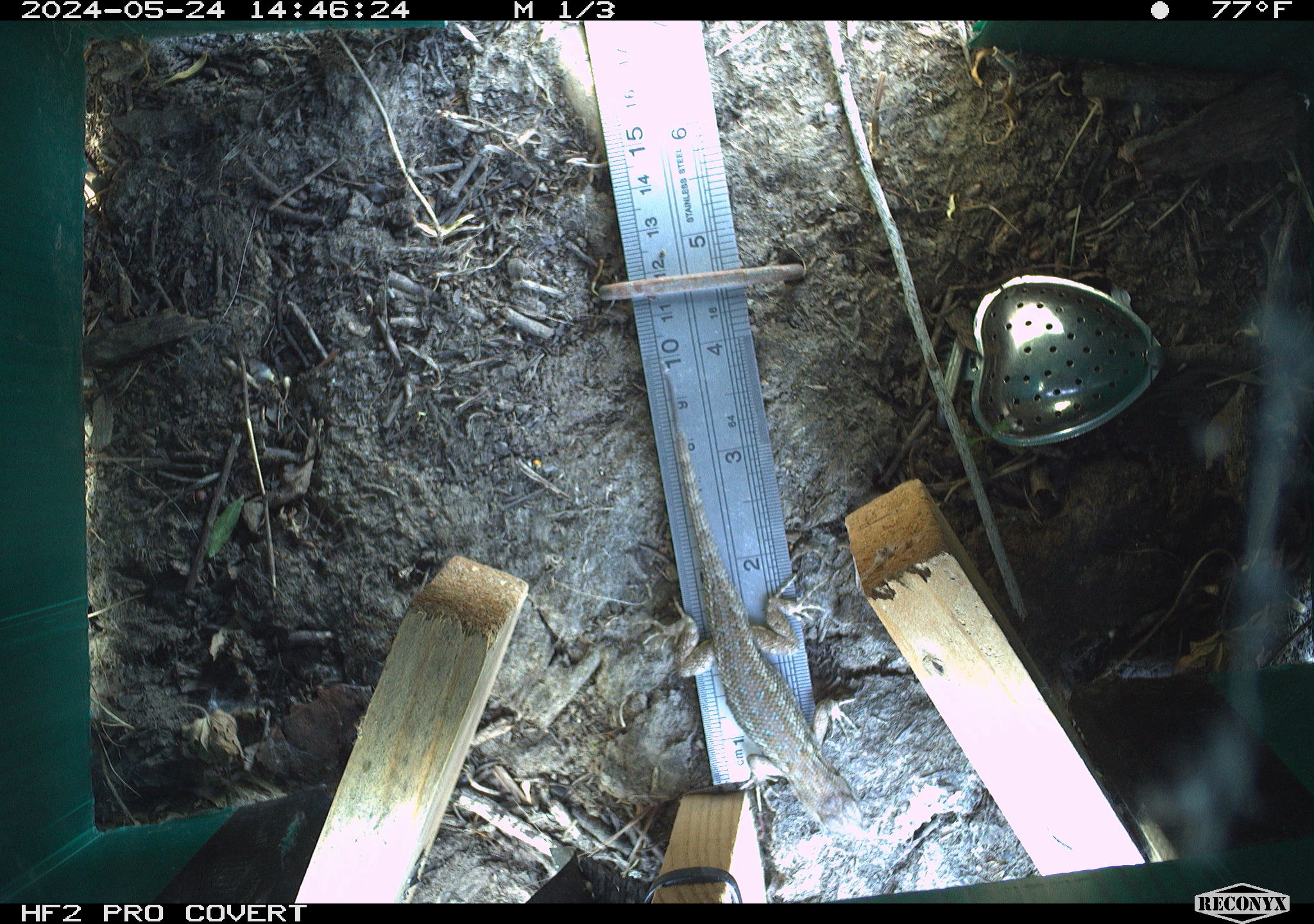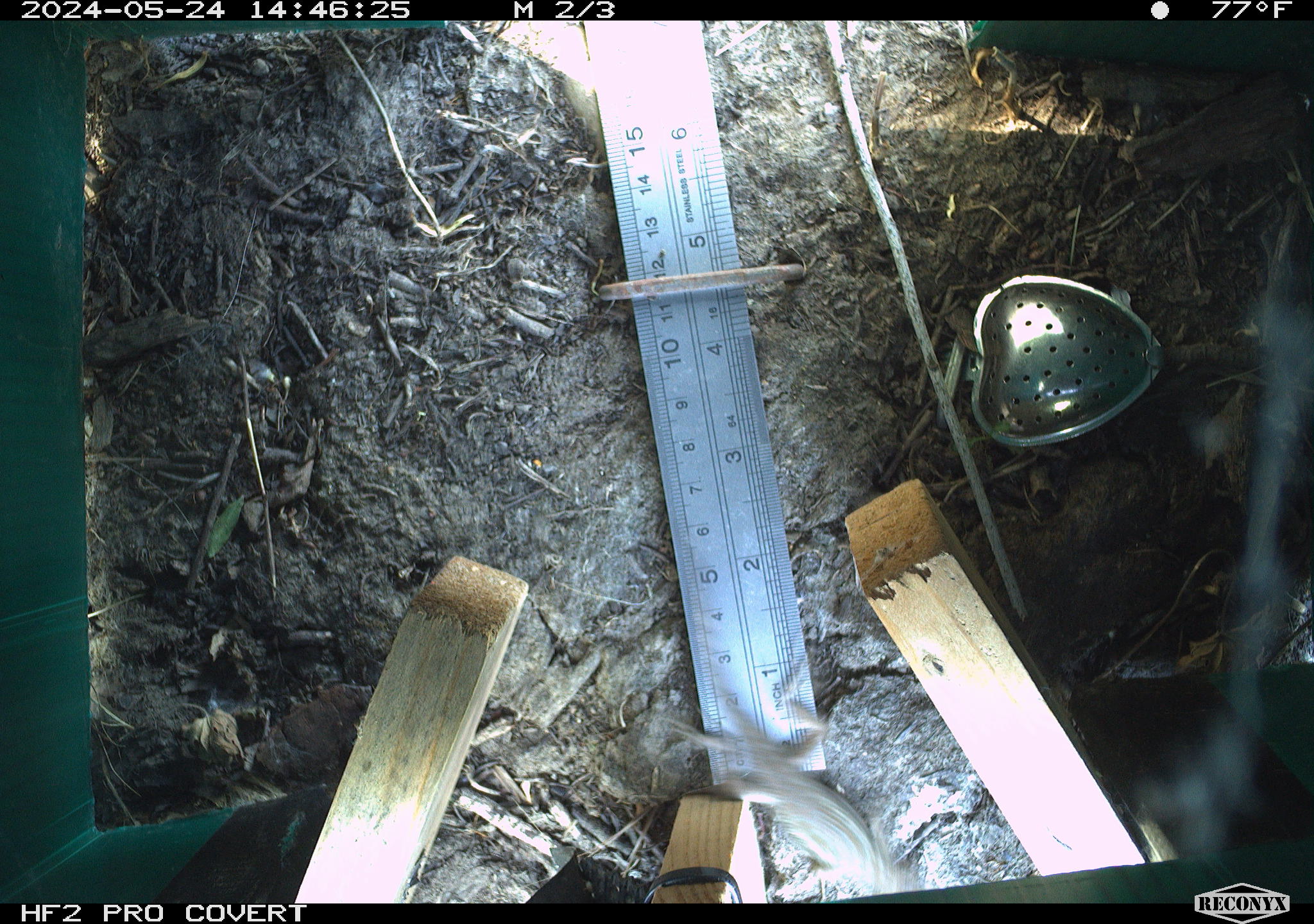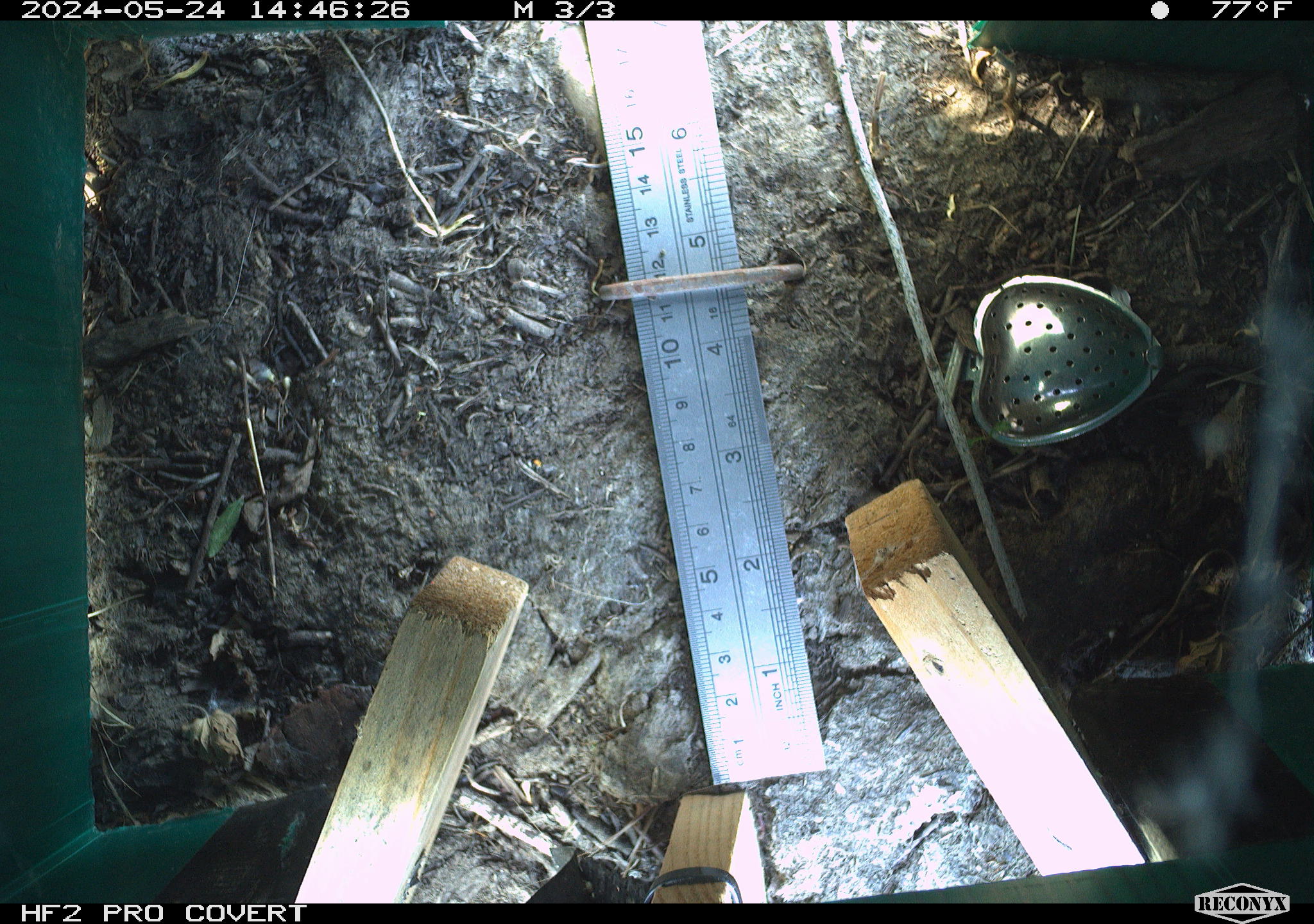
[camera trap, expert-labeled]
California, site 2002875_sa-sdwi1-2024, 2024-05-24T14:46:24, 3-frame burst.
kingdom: Animalia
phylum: Chordata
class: Reptilia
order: Squamata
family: Phrynosomatidae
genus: Sceloporus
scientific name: Sceloporus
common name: spiny lizards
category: sceloporus species